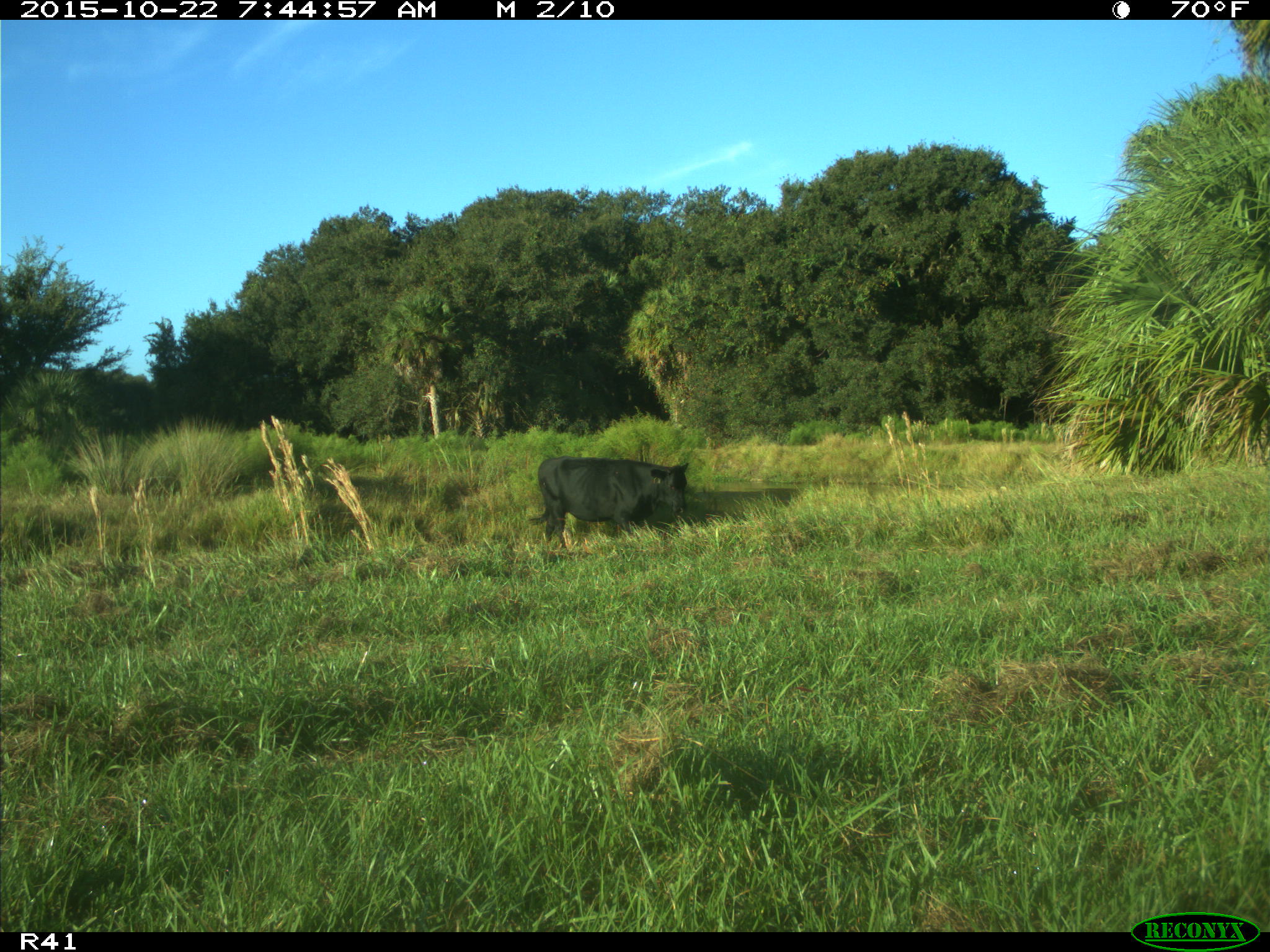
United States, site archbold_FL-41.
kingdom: Animalia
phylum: Chordata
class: Mammalia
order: Artiodactyla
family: Bovidae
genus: Bos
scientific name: Bos taurus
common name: domestic cow